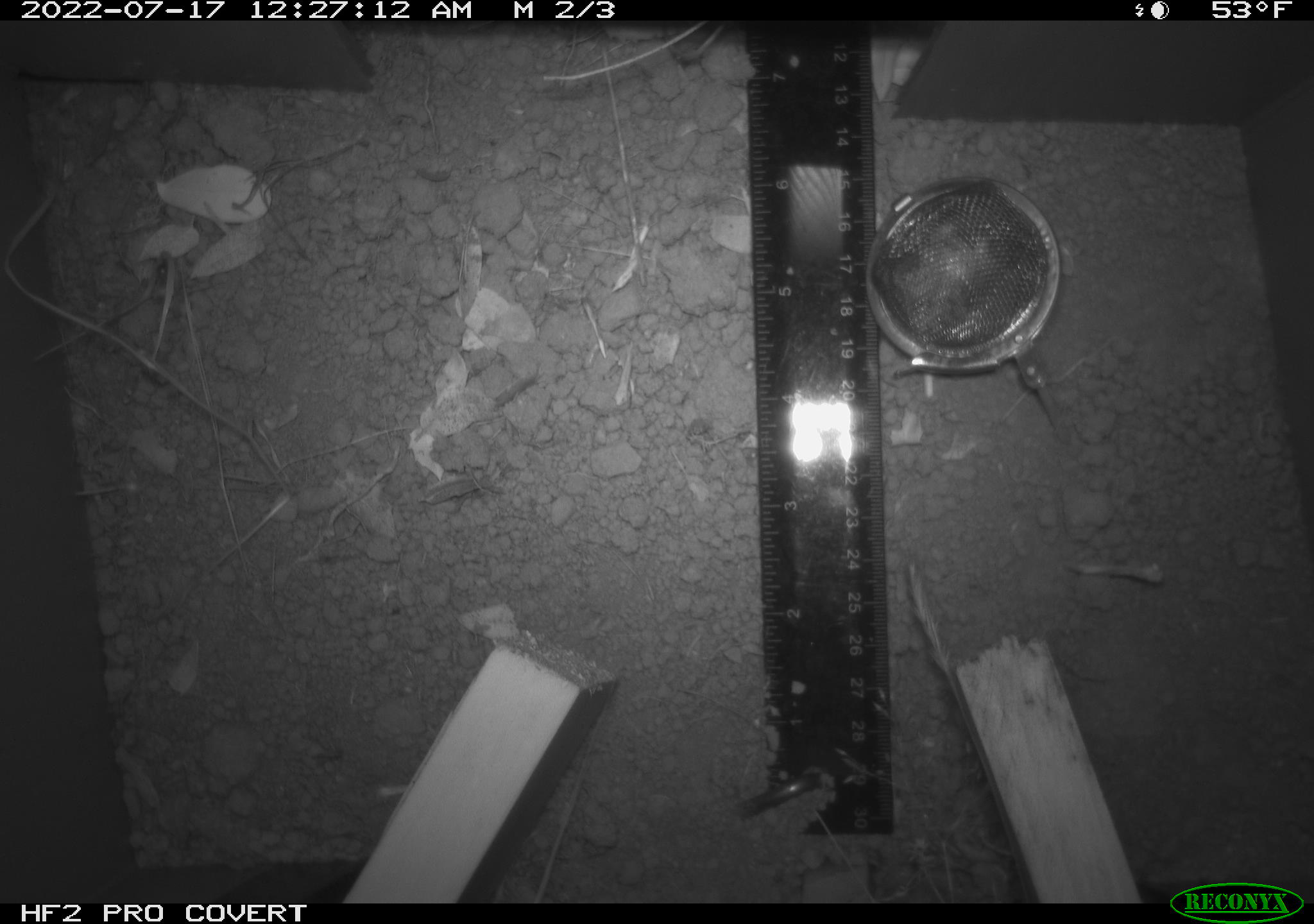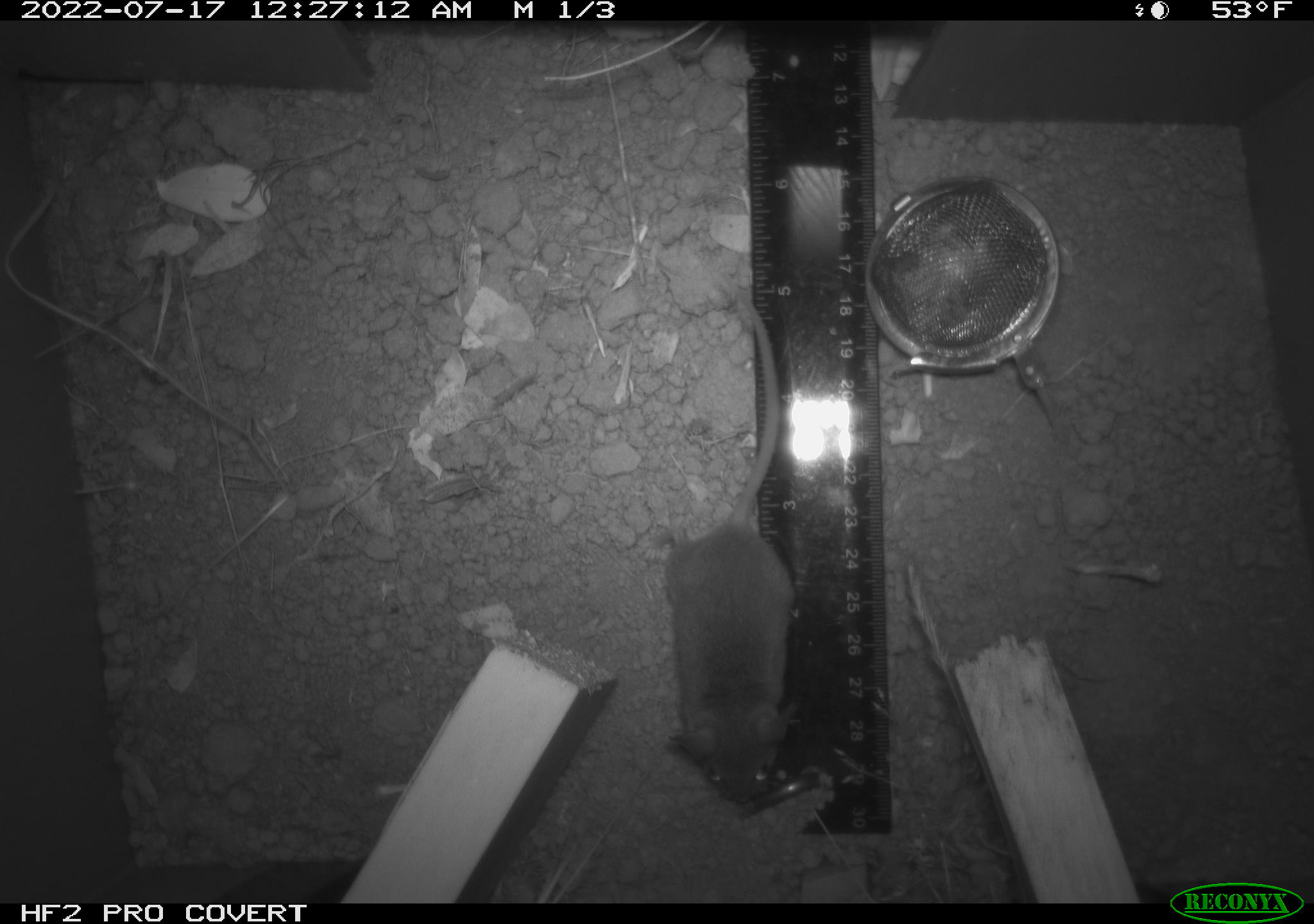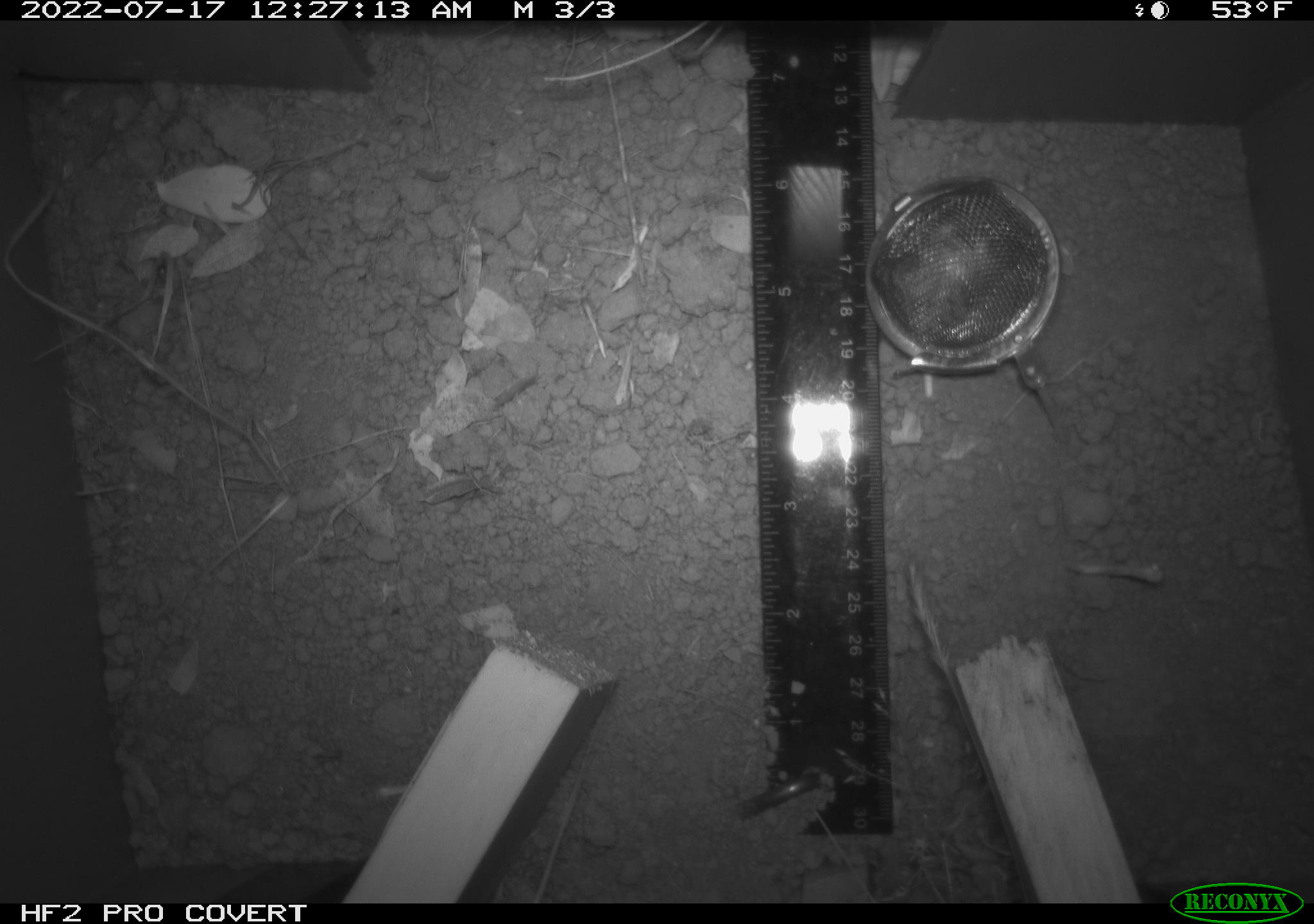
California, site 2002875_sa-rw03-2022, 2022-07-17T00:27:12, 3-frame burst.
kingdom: Animalia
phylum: Chordata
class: Mammalia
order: Rodentia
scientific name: Rodentia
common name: mouse species